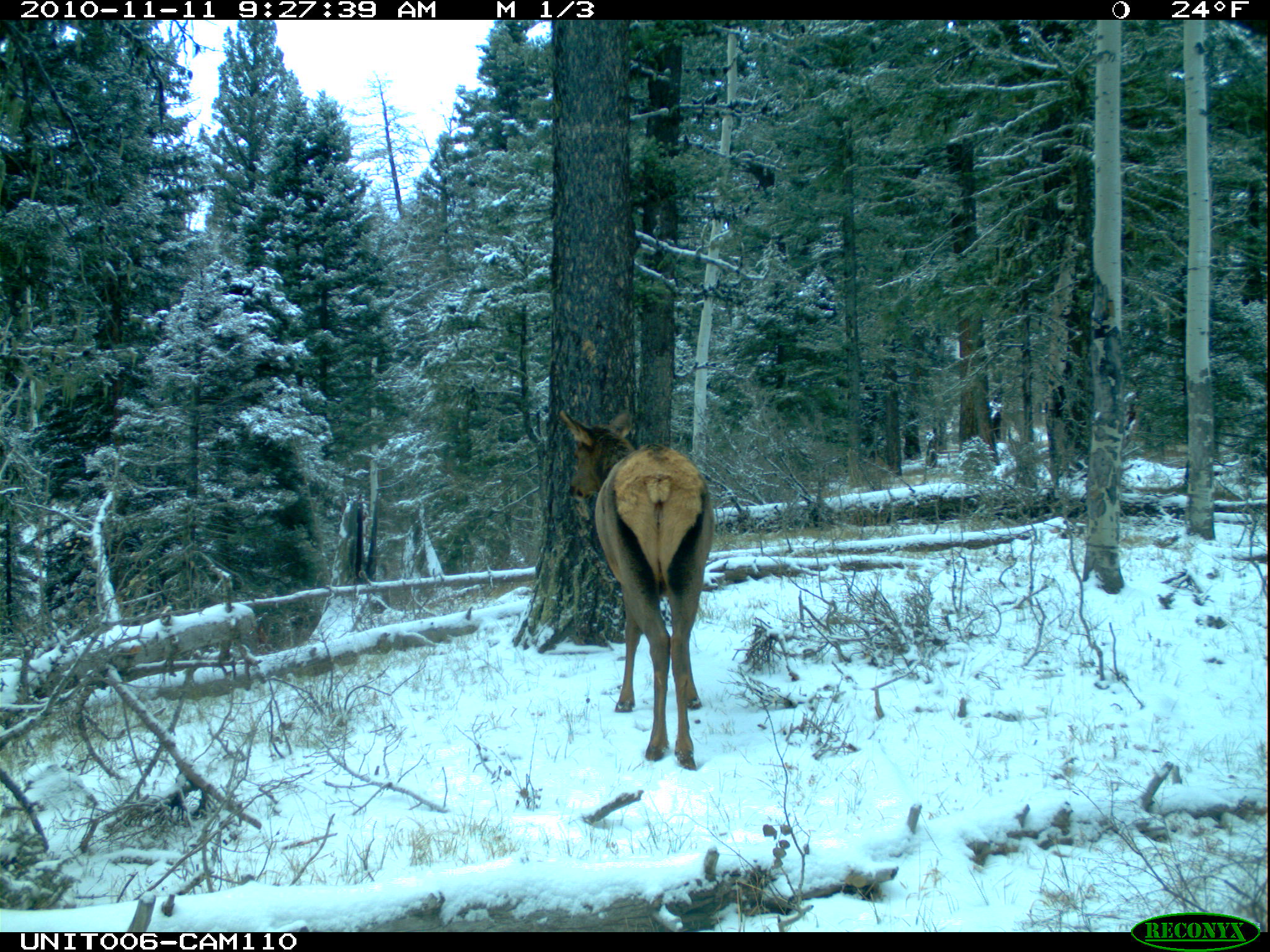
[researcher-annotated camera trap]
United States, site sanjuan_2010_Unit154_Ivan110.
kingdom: Animalia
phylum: Chordata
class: Mammalia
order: Artiodactyla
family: Cervidae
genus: Cervus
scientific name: Cervus elaphus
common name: red deer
Cervus elaphus (red deer).